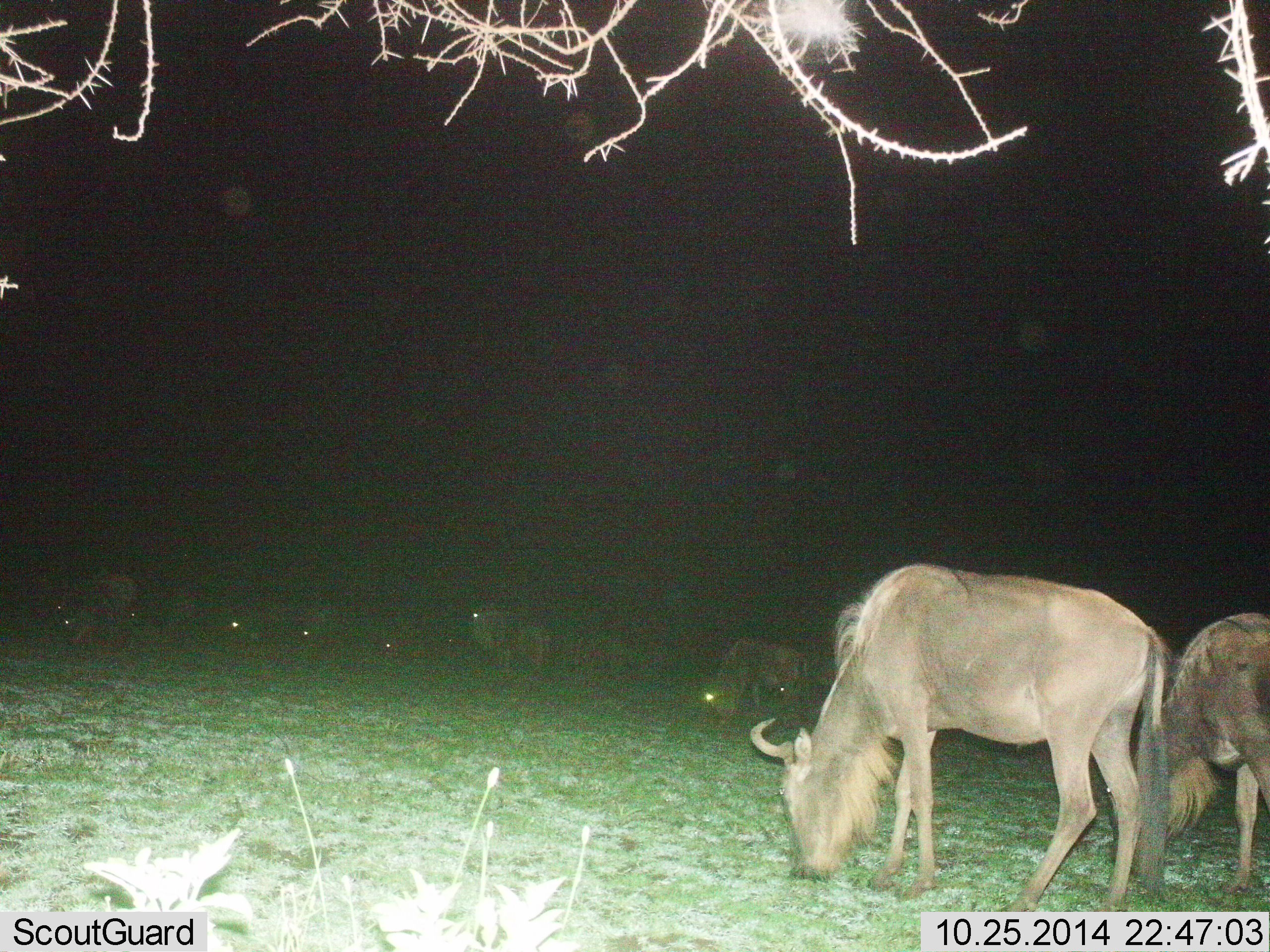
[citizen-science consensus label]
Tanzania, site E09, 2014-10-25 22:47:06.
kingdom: Animalia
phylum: Chordata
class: Mammalia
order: Artiodactyla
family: Bovidae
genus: Connochaetes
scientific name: Connochaetes taurinus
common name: blue wildebeest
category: wildebeest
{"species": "wildebeest (blue wildebeest) (Connochaetes taurinus)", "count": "11-50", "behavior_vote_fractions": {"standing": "40%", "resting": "30%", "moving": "10%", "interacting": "0%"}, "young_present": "0%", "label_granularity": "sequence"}